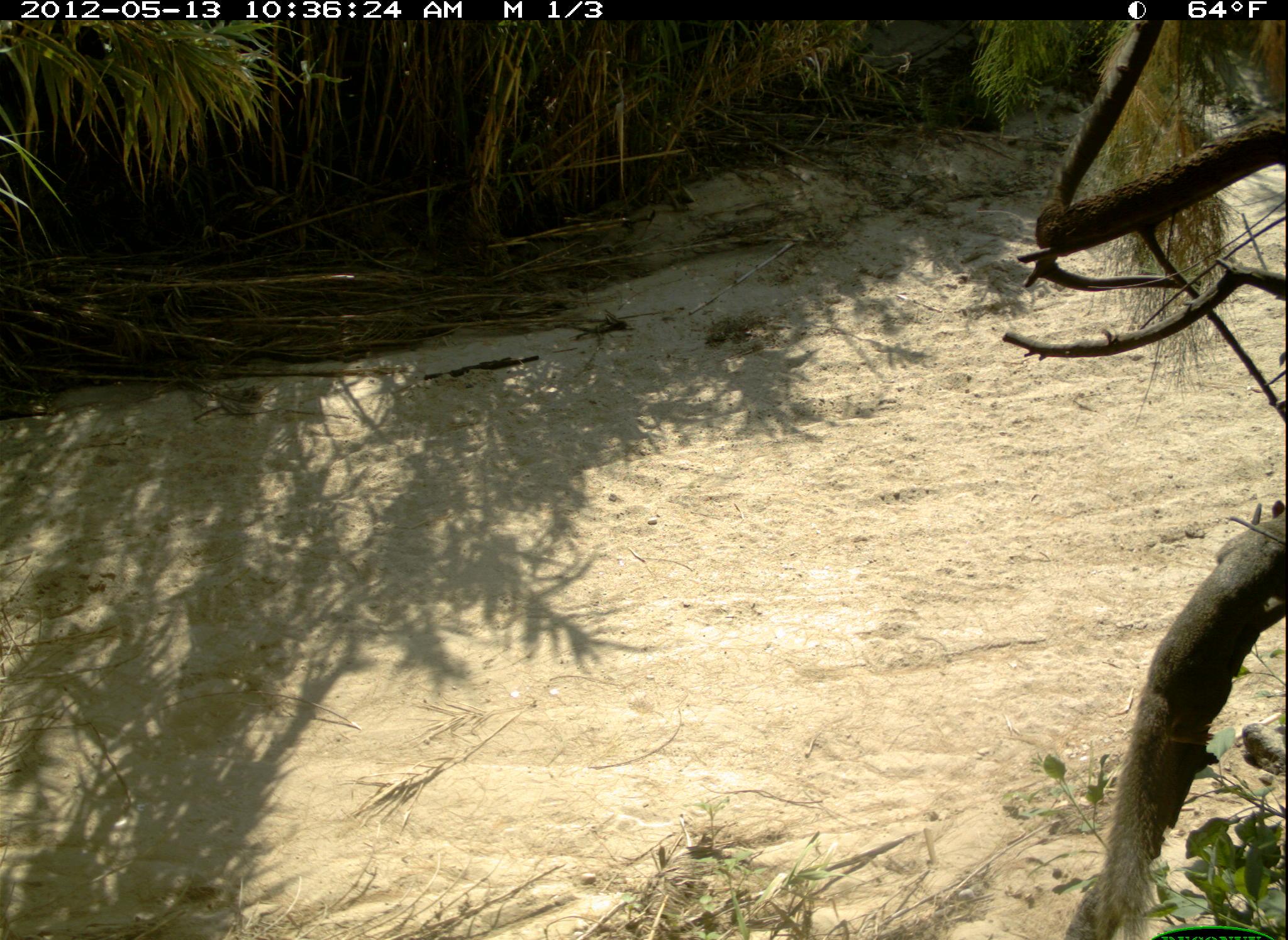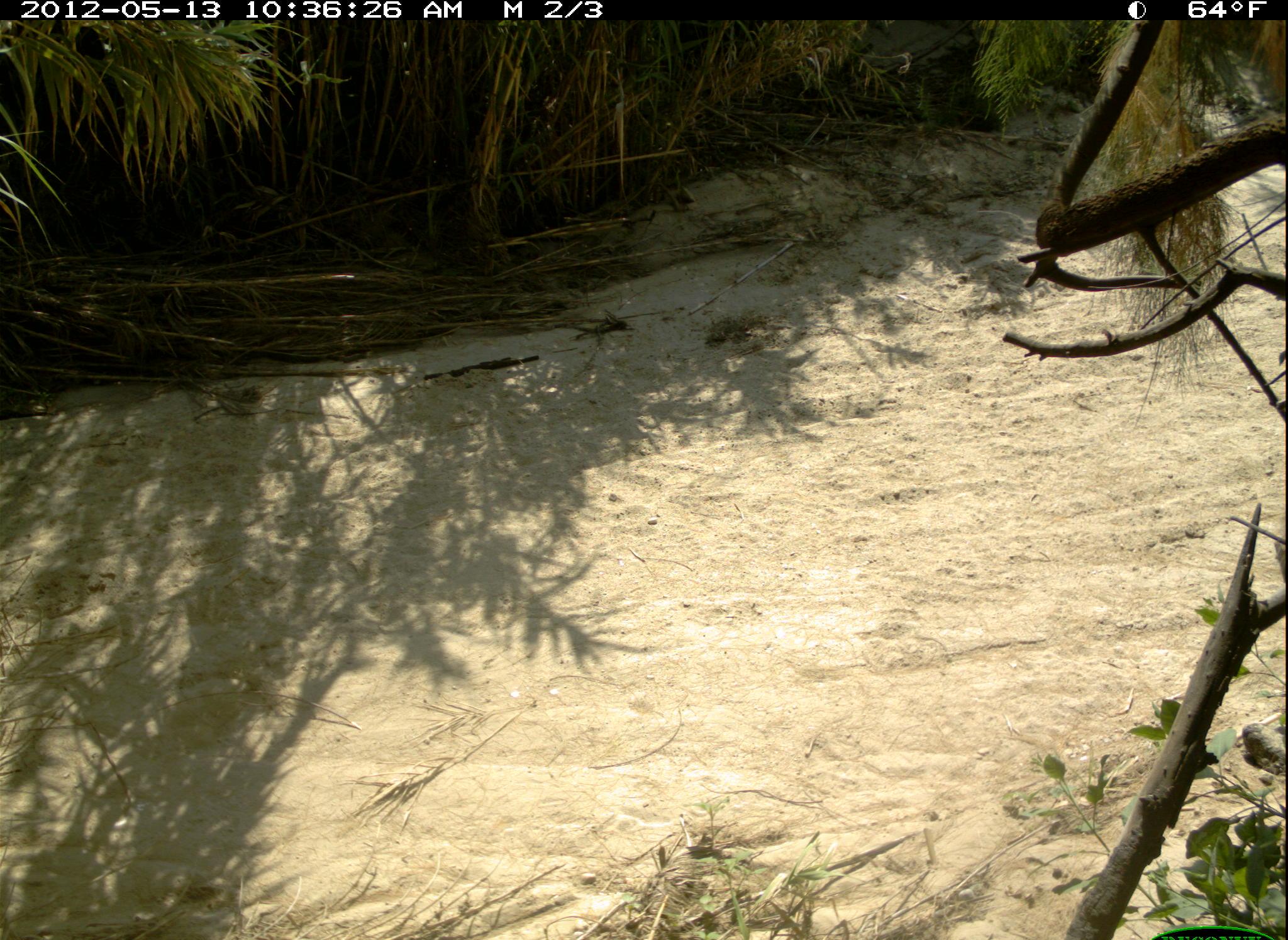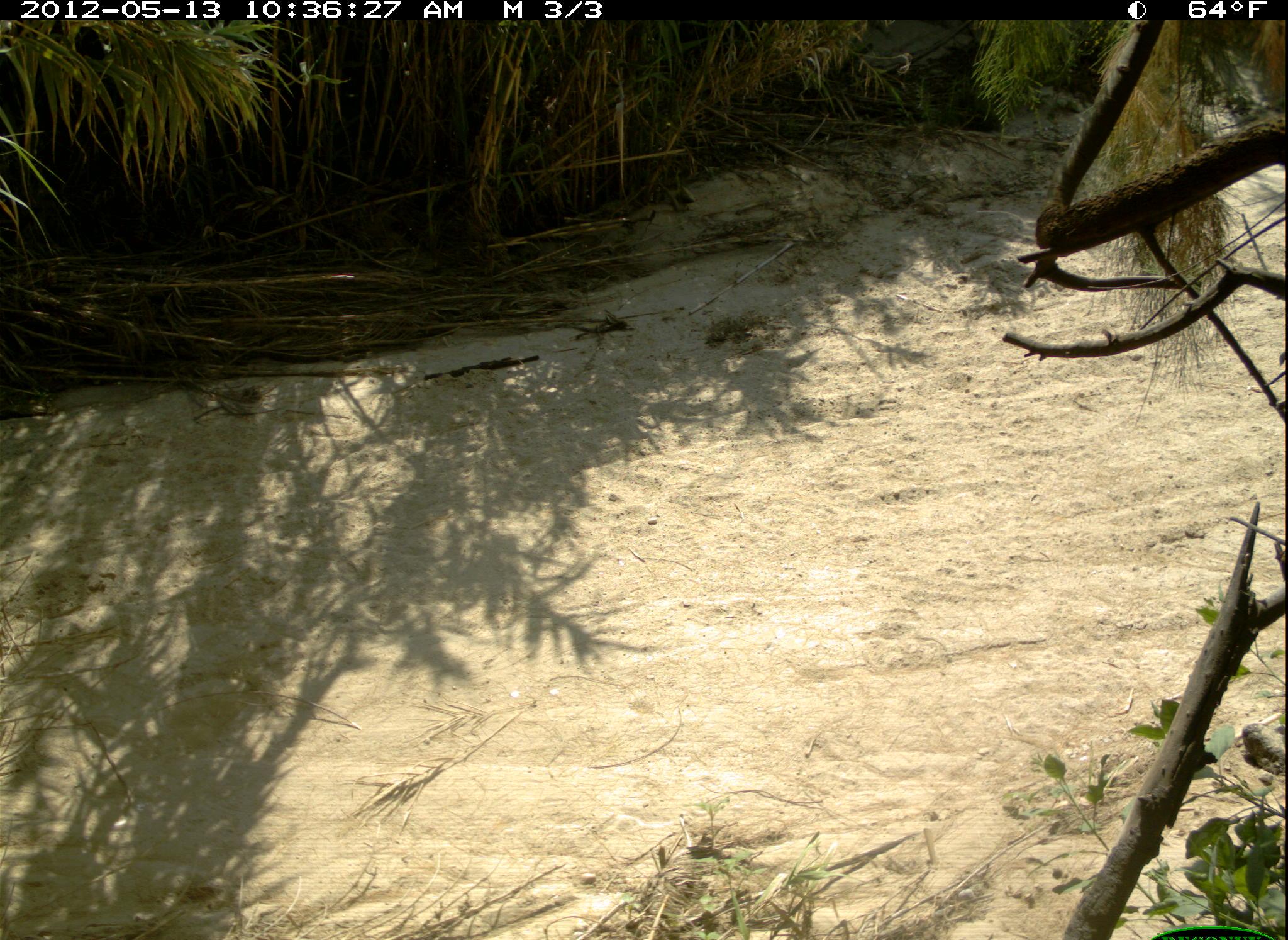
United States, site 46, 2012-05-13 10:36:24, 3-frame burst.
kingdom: Animalia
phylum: Chordata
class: Mammalia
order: Rodentia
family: Sciuridae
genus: Sciurus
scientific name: Sciurus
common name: squirrel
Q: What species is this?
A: Squirrel (Sciurus).